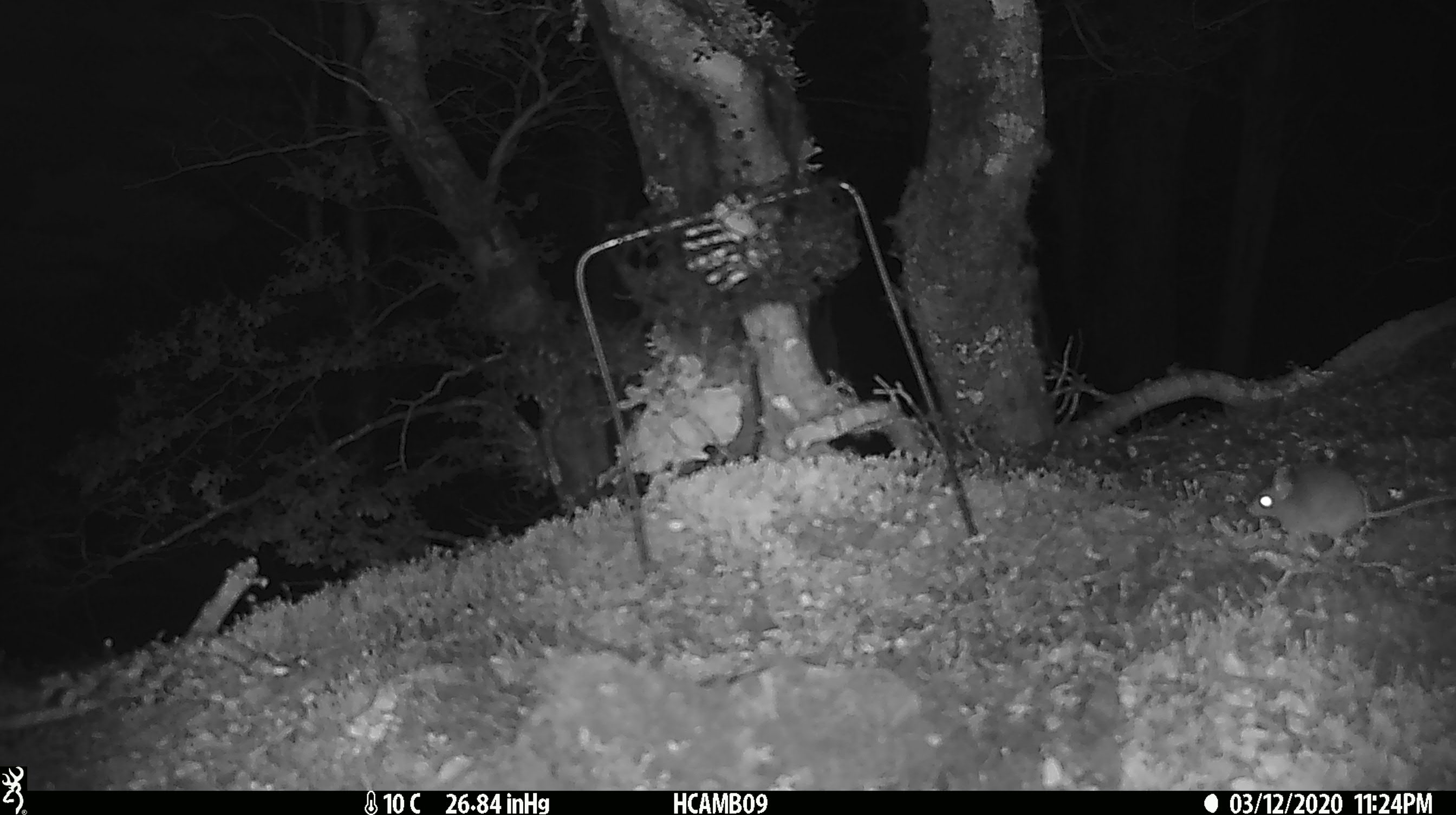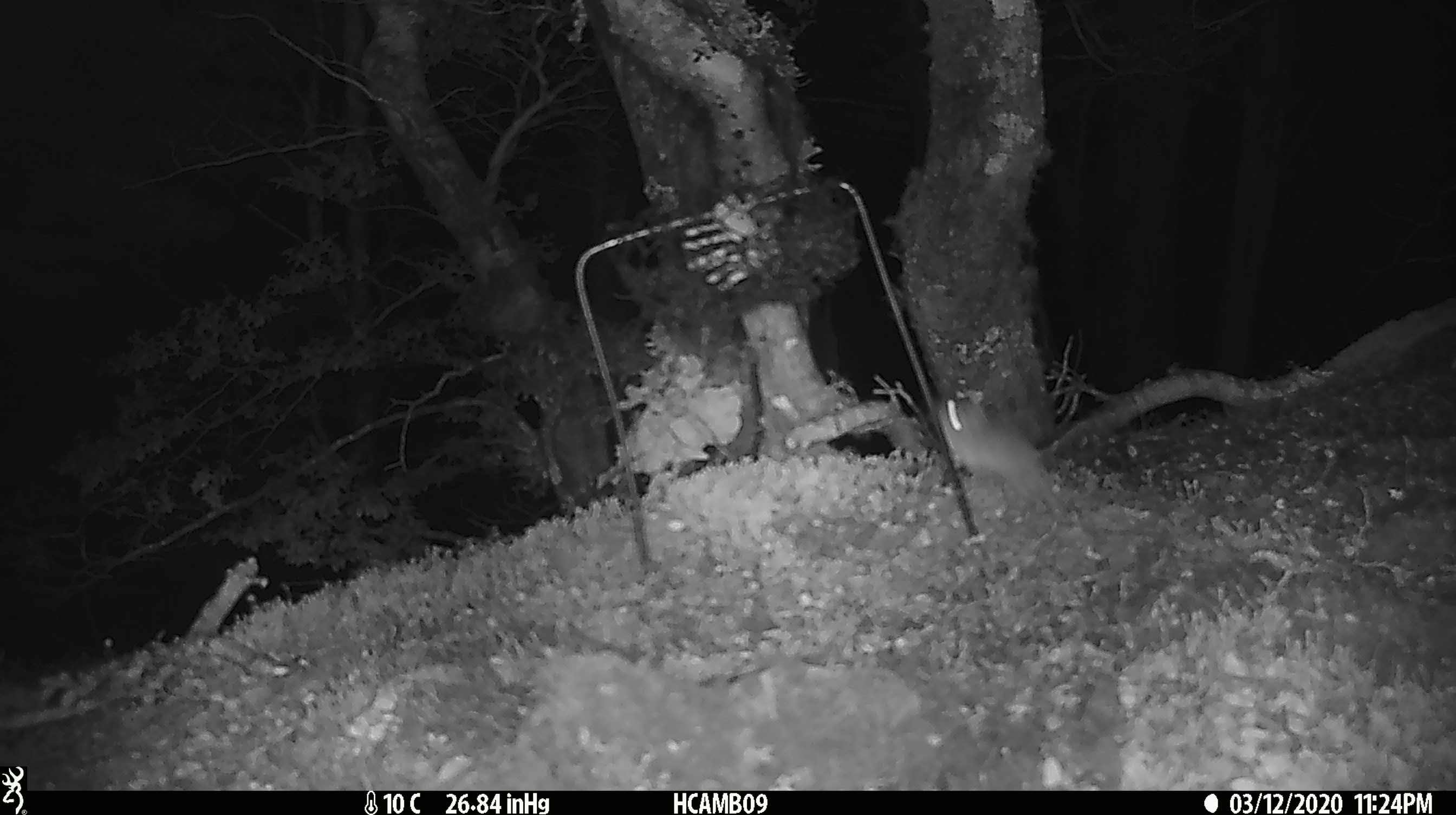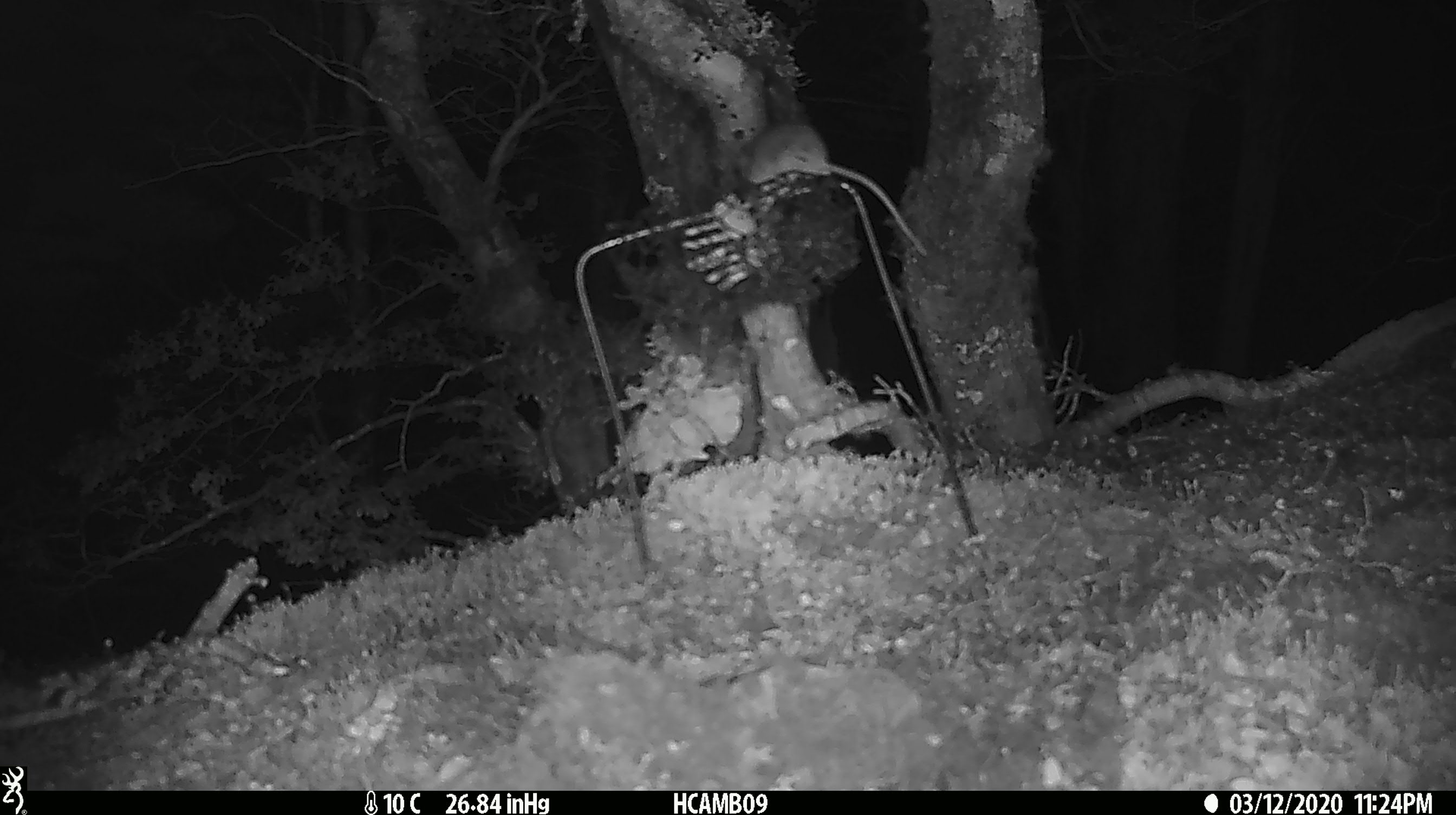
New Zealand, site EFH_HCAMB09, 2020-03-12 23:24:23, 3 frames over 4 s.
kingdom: Animalia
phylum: Chordata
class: Mammalia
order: Rodentia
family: Muridae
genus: Mus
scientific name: Mus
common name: mouse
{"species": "mouse (Mus)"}